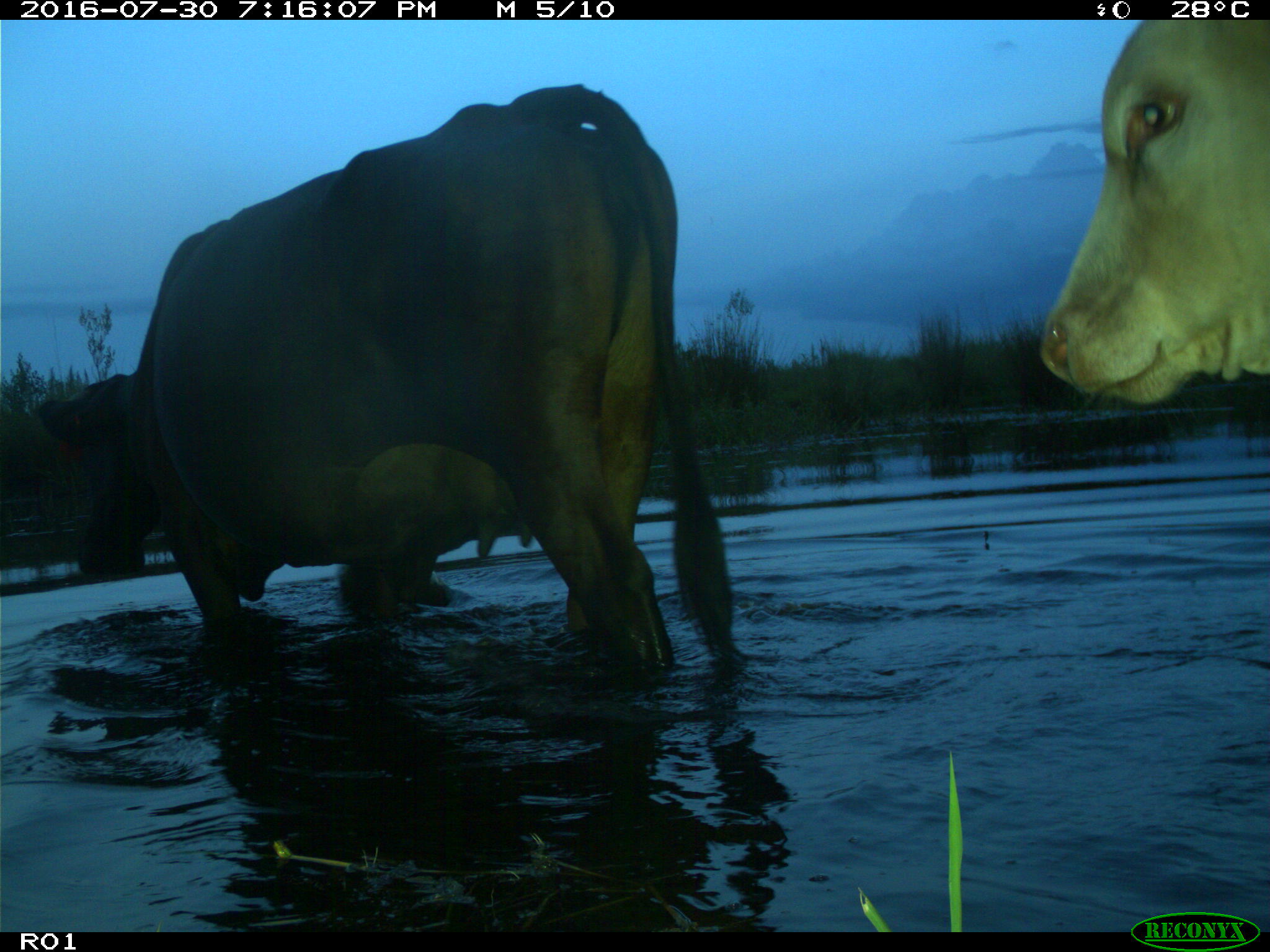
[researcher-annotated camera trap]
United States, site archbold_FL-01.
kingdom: Animalia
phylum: Chordata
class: Mammalia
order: Artiodactyla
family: Bovidae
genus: Bos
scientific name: Bos taurus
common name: domestic cow